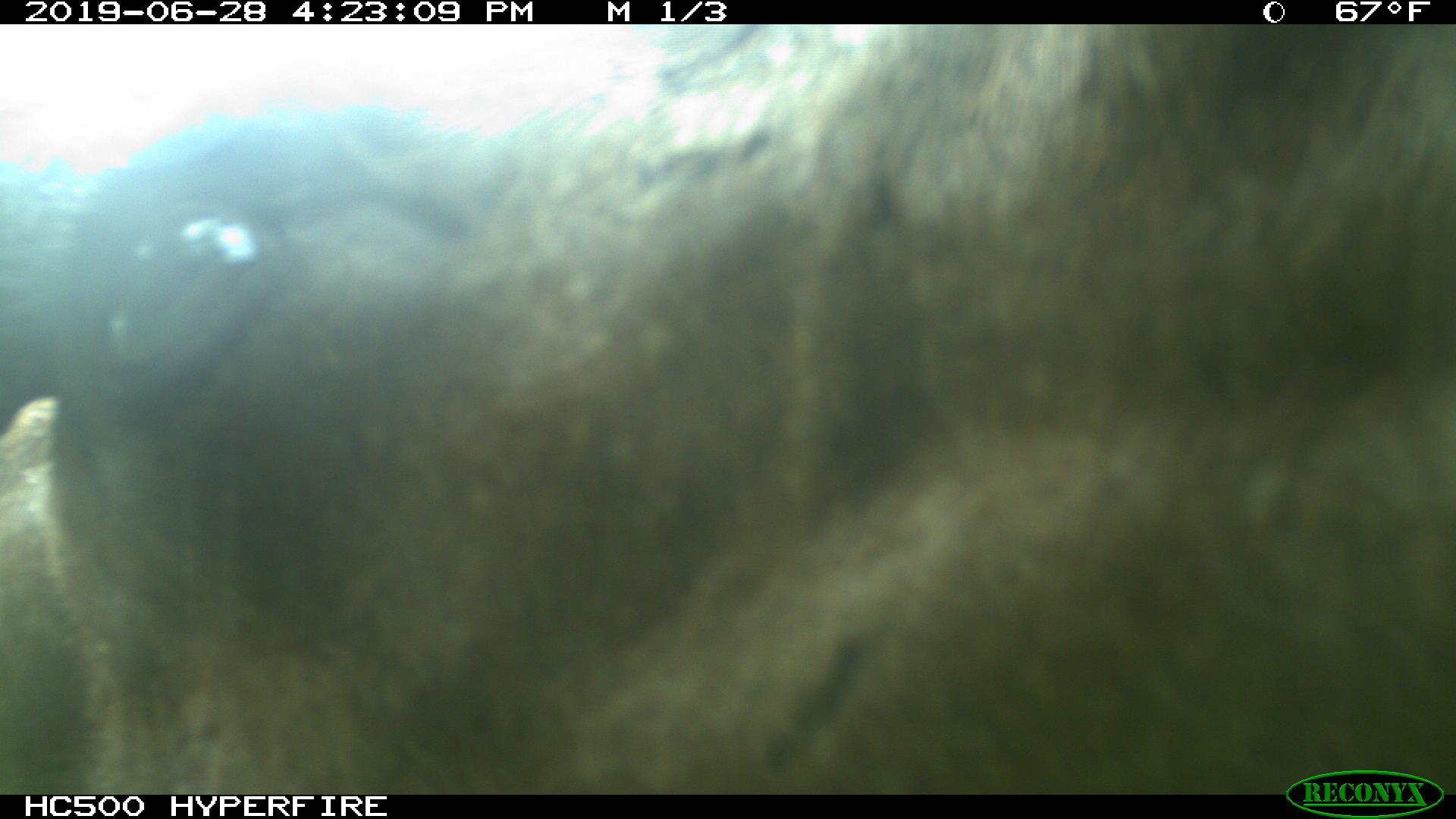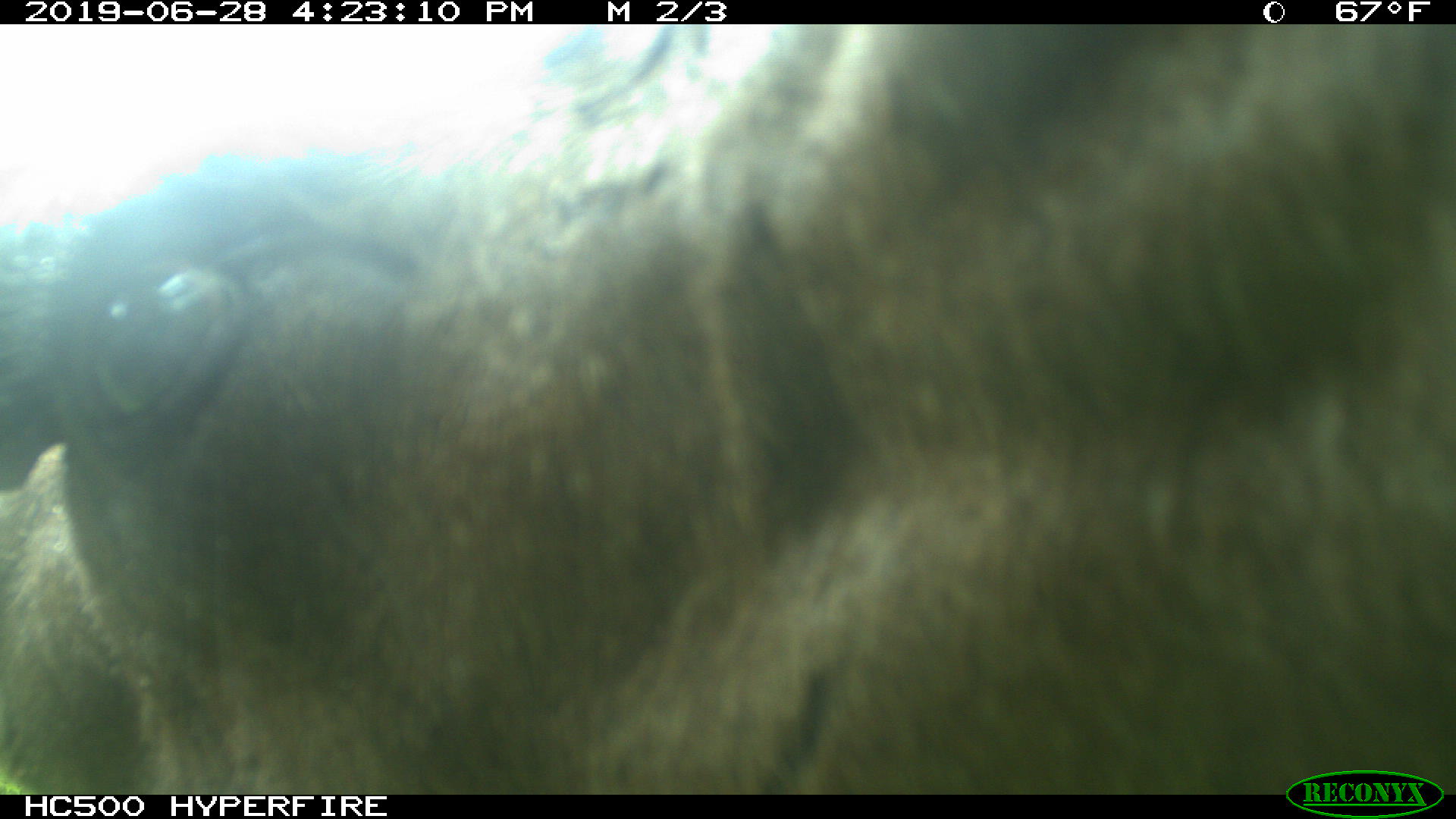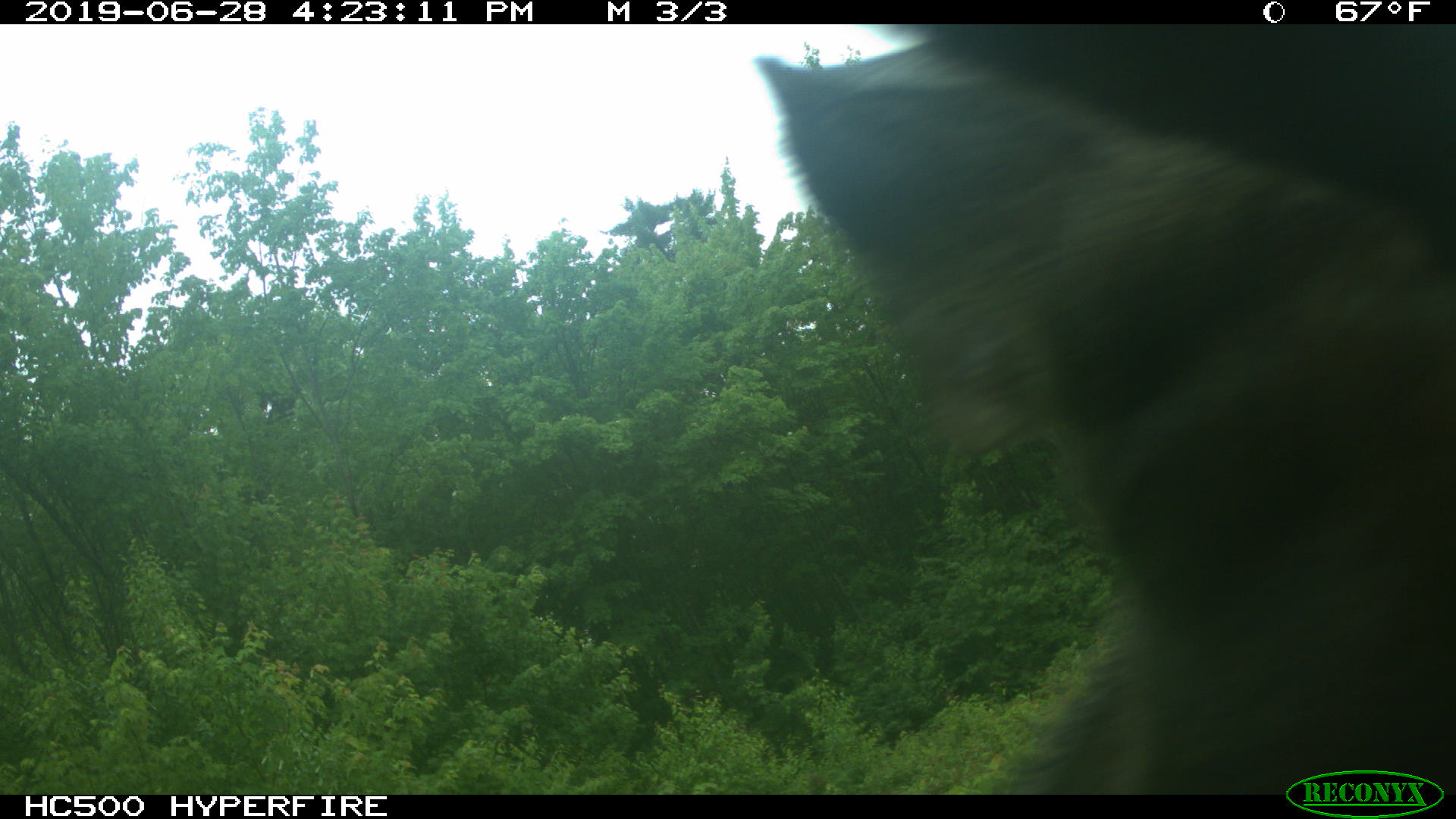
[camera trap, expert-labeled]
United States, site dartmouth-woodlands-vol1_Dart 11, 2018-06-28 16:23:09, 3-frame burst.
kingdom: Animalia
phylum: Chordata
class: Mammalia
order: Artiodactyla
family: Cervidae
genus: Alces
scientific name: Alces alces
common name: moose